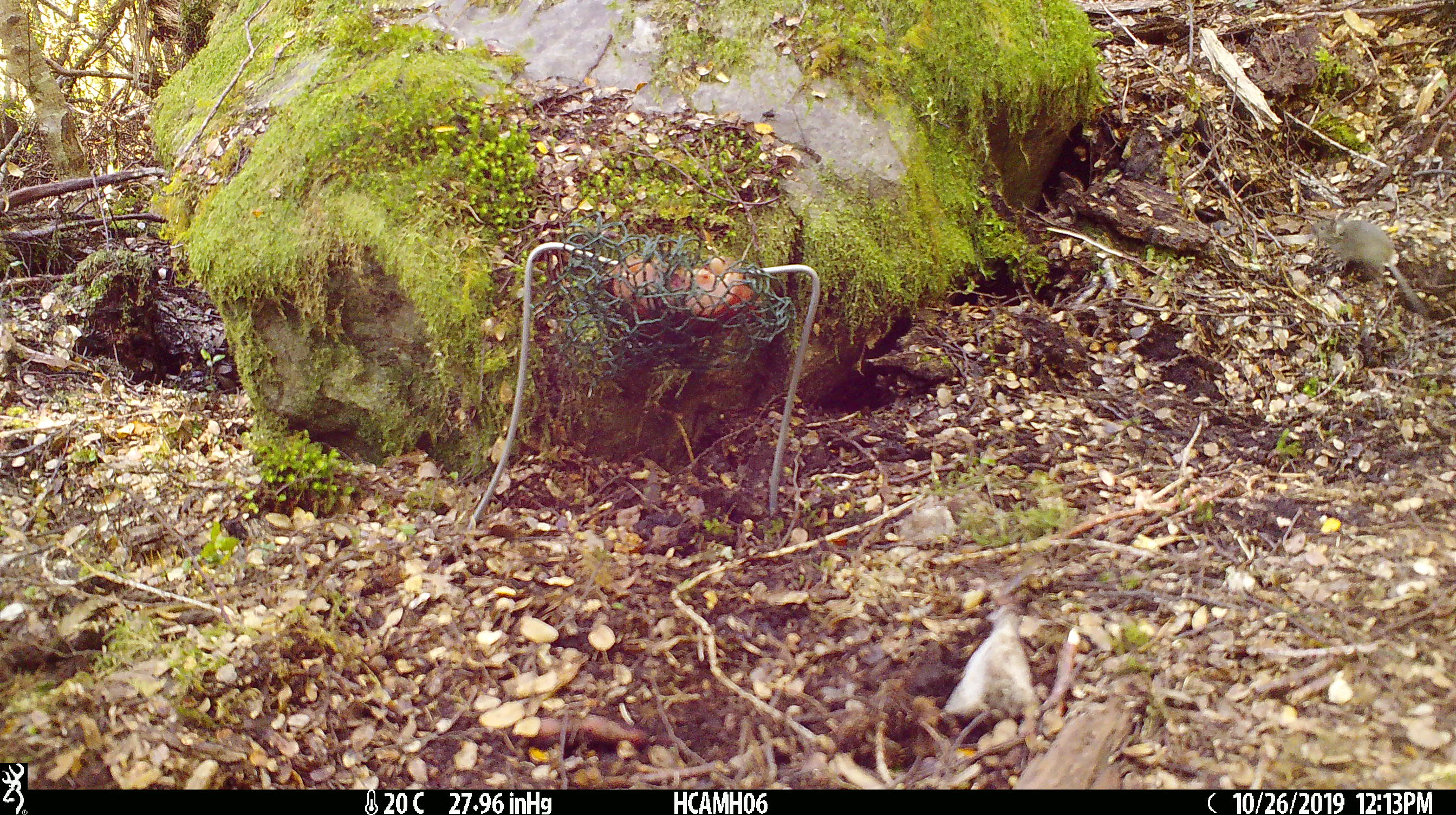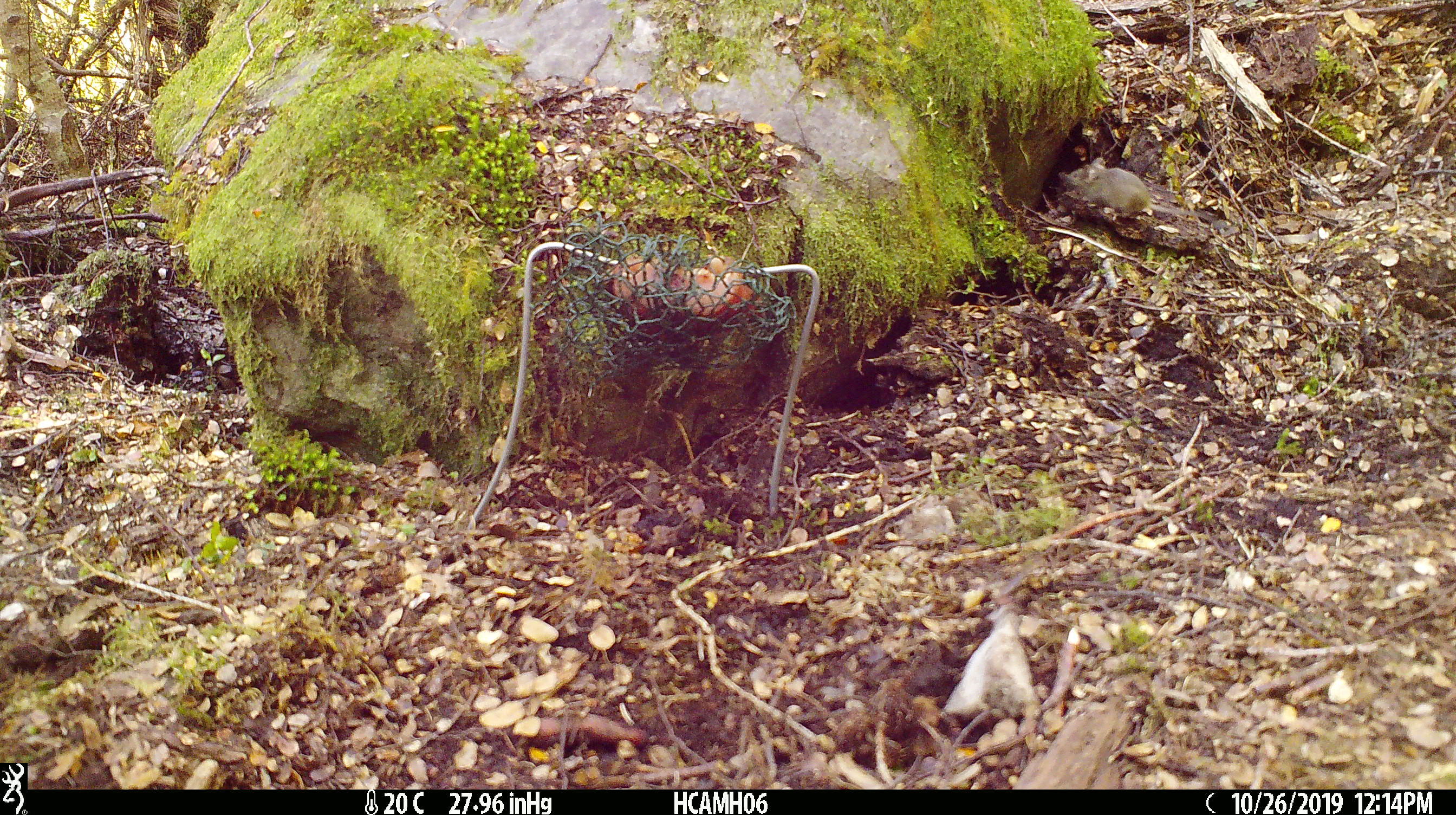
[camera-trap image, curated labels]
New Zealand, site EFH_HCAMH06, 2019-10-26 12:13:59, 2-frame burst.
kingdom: Animalia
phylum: Chordata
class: Mammalia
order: Rodentia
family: Muridae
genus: Mus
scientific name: Mus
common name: mouse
Mouse (Mus).